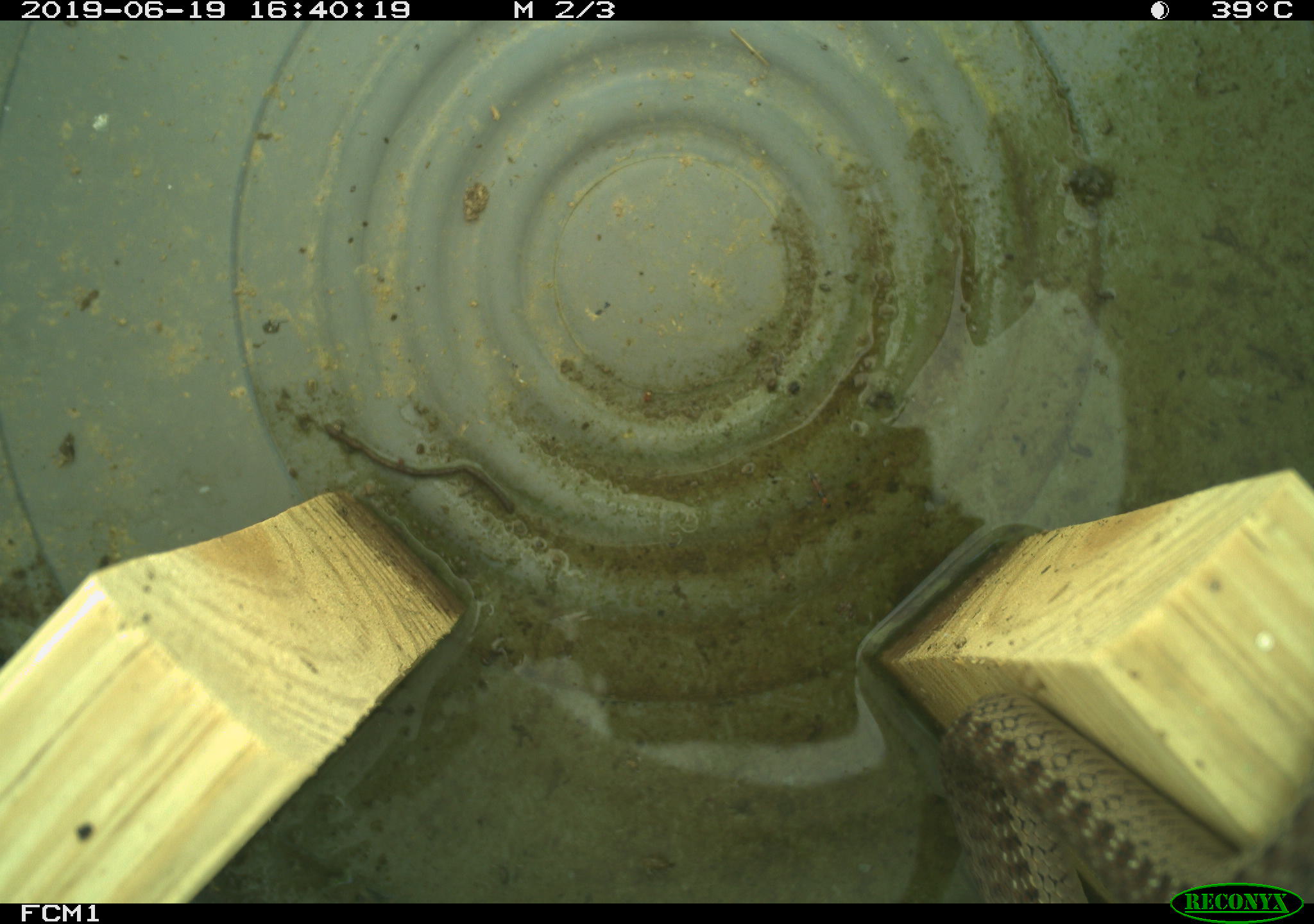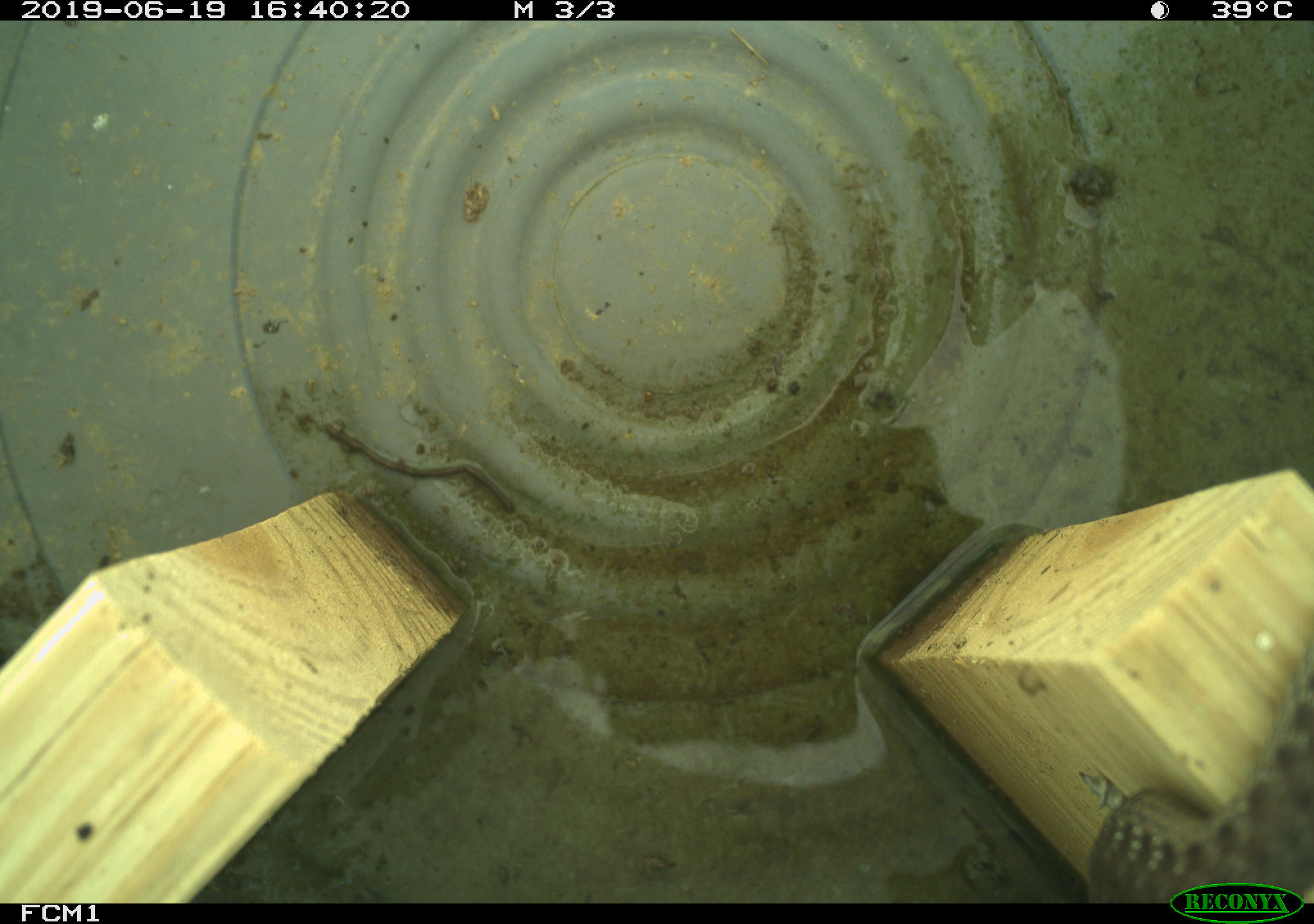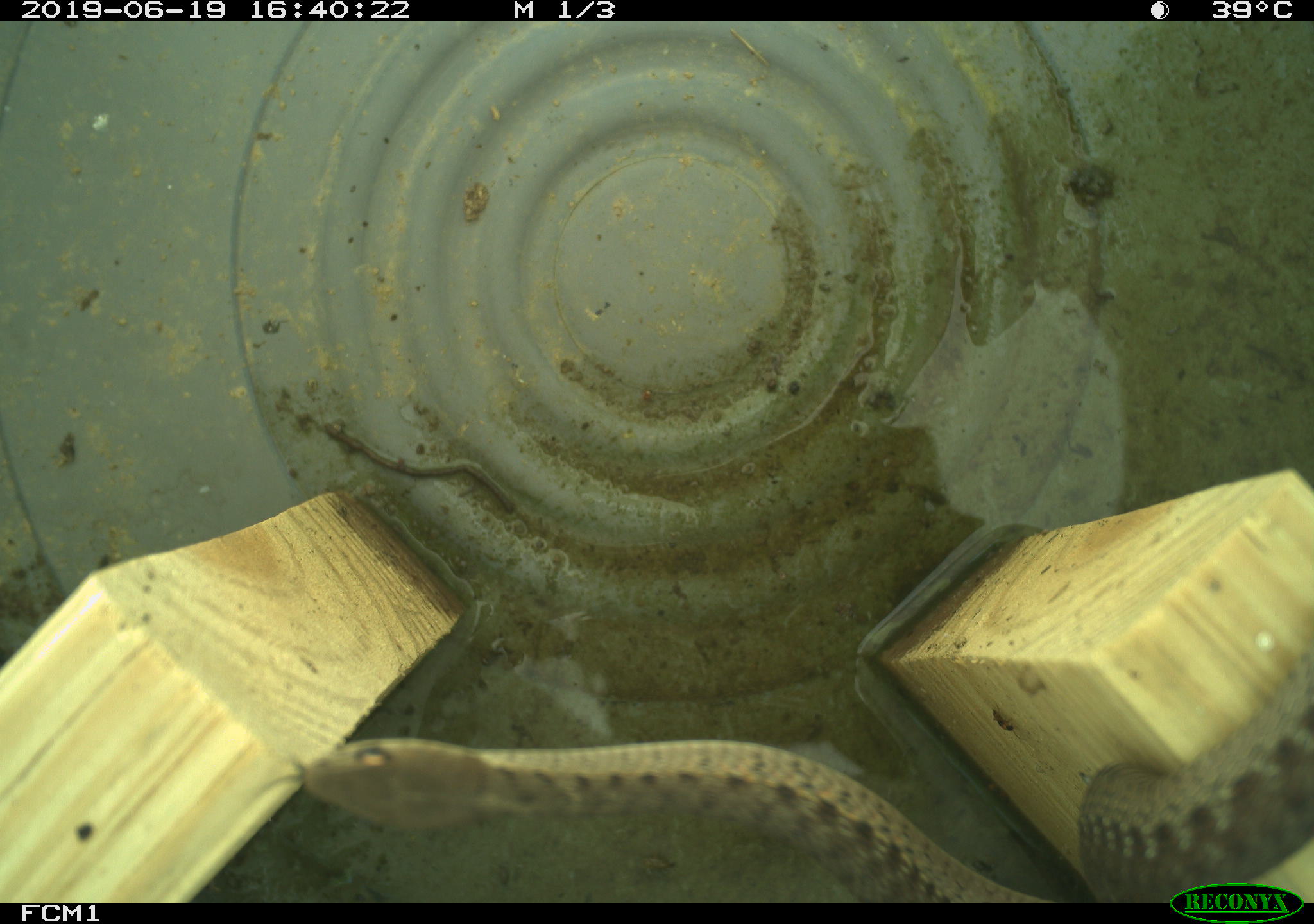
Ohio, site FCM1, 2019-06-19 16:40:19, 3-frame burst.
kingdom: Animalia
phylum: Chordata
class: Reptilia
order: Squamata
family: Colubridae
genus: Thamnophis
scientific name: Thamnophis sirtalis sirtalis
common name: eastern gartersnake